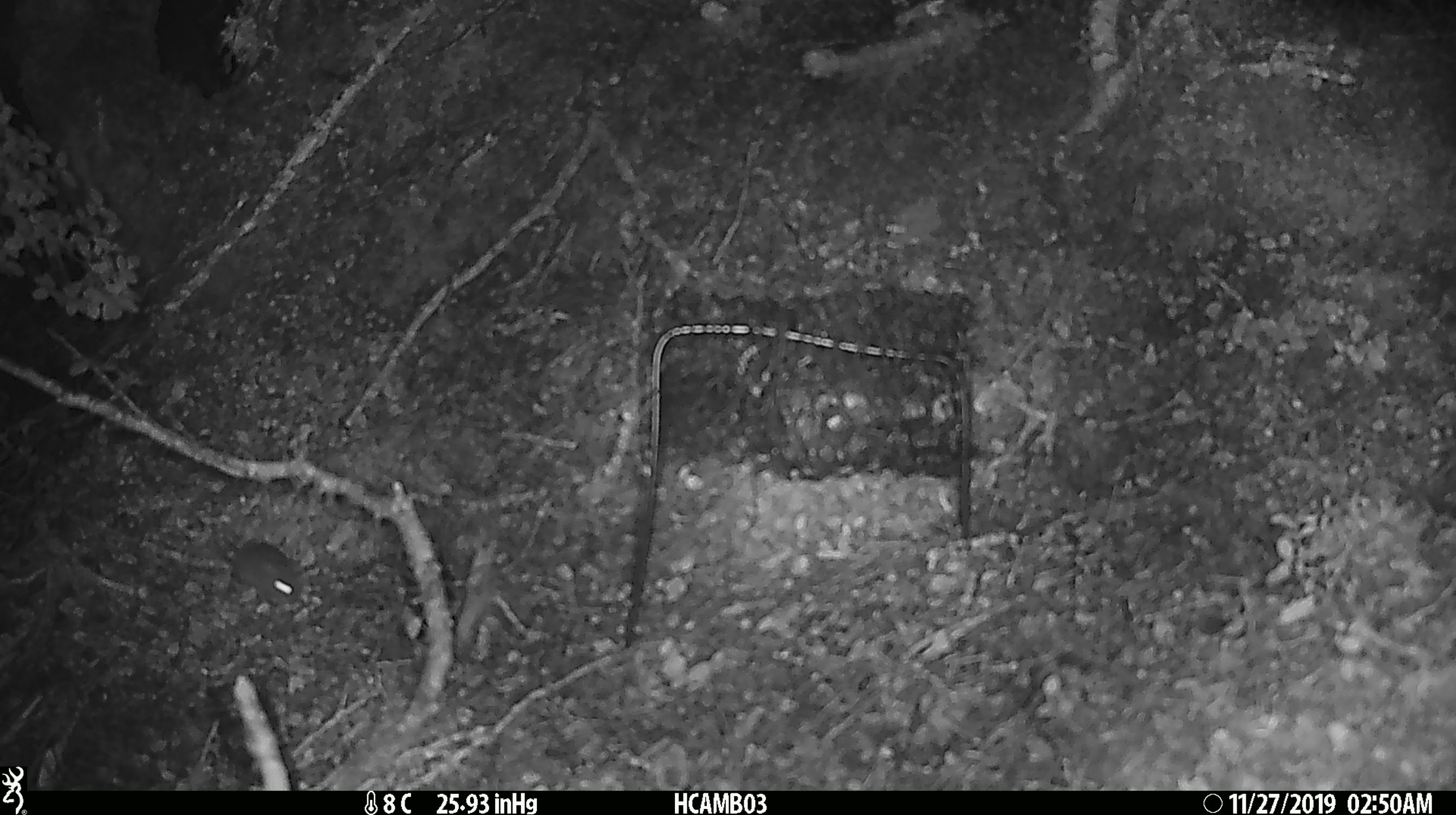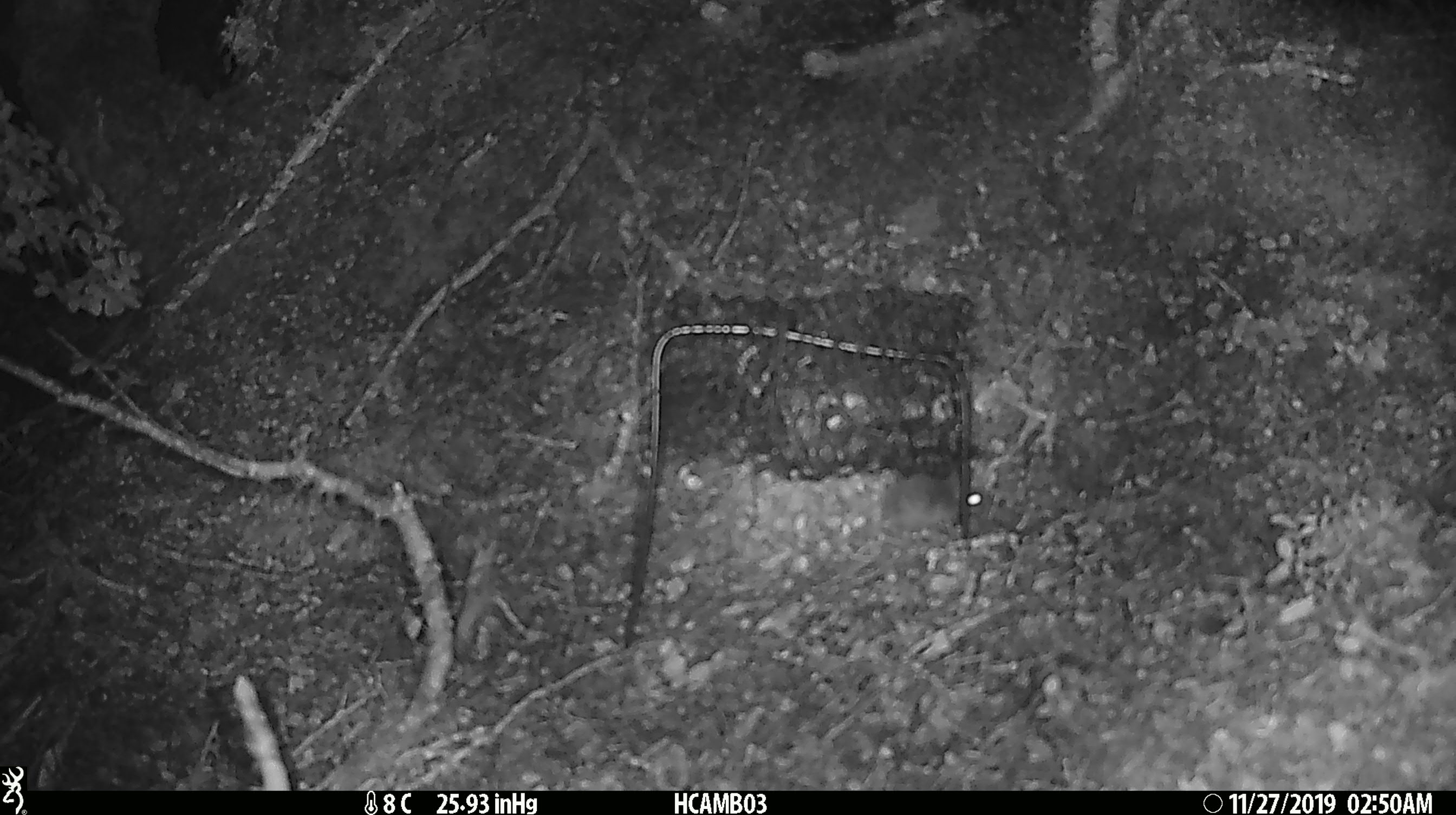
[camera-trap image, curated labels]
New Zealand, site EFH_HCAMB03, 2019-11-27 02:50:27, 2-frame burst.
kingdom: Animalia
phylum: Chordata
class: Mammalia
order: Rodentia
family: Muridae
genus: Mus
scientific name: Mus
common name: mouse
Mouse (Mus).